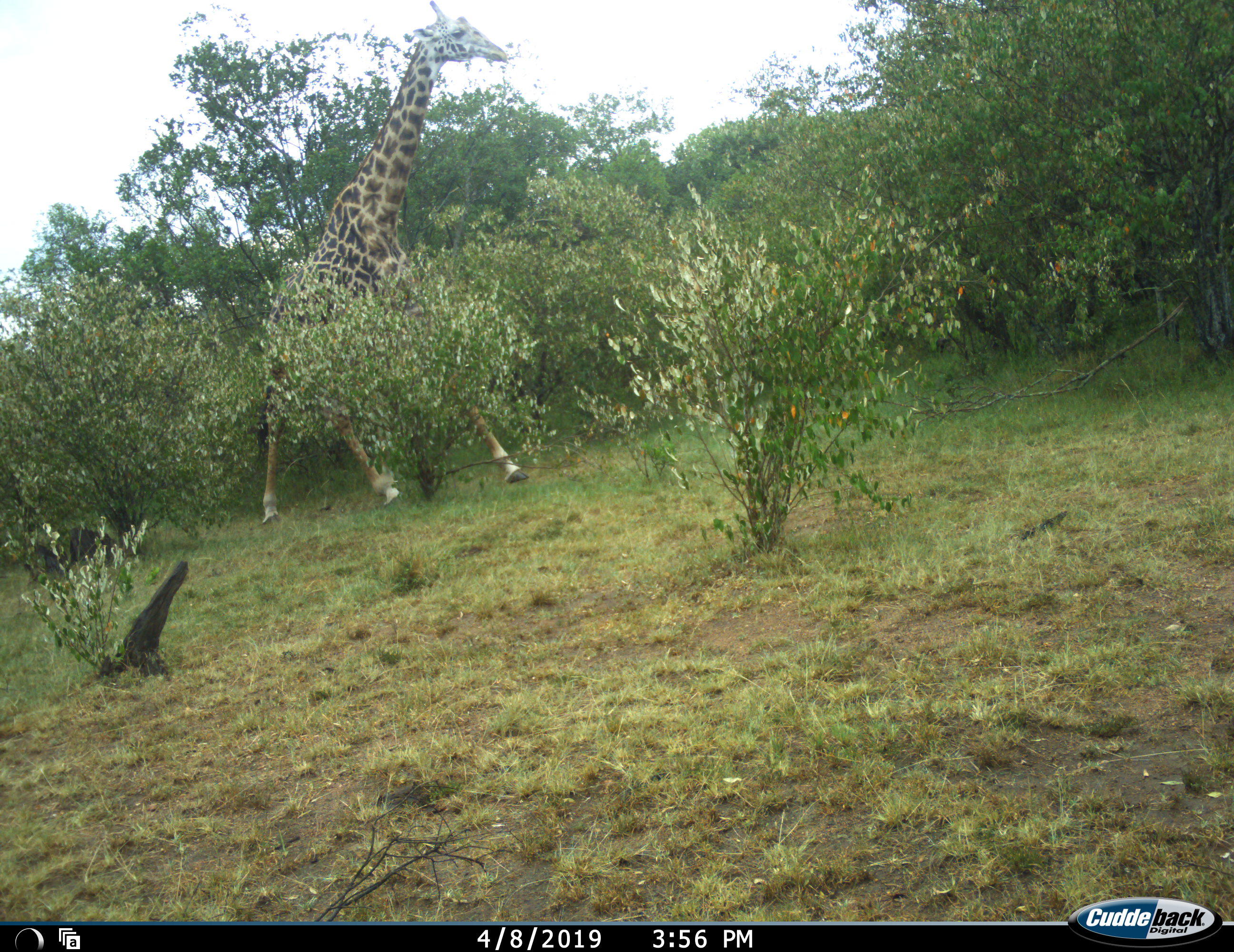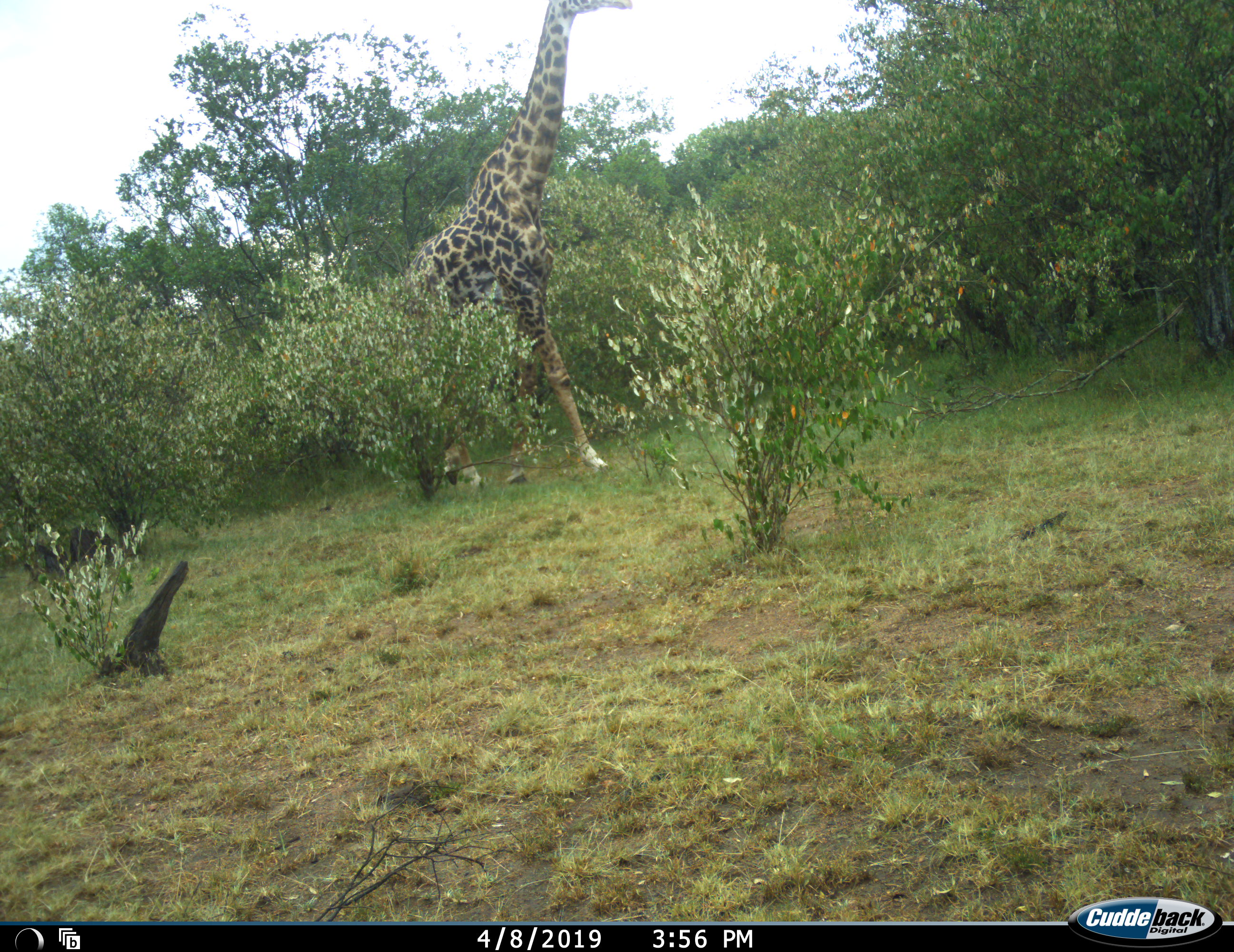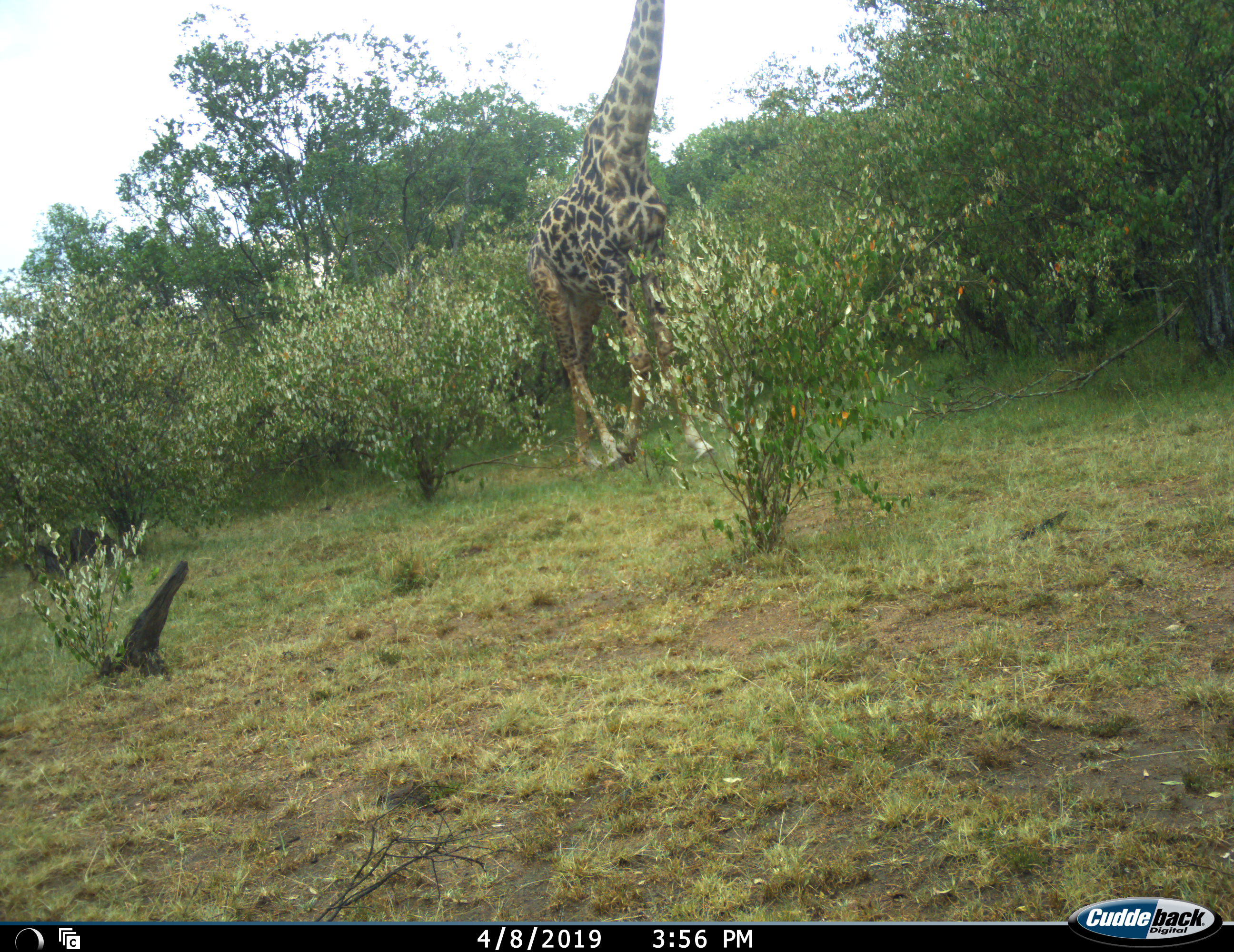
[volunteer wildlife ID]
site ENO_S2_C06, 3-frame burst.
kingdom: Animalia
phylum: Chordata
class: Mammalia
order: Artiodactyla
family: Giraffidae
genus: Giraffa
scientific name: Giraffa camelopardalis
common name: giraffe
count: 1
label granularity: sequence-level